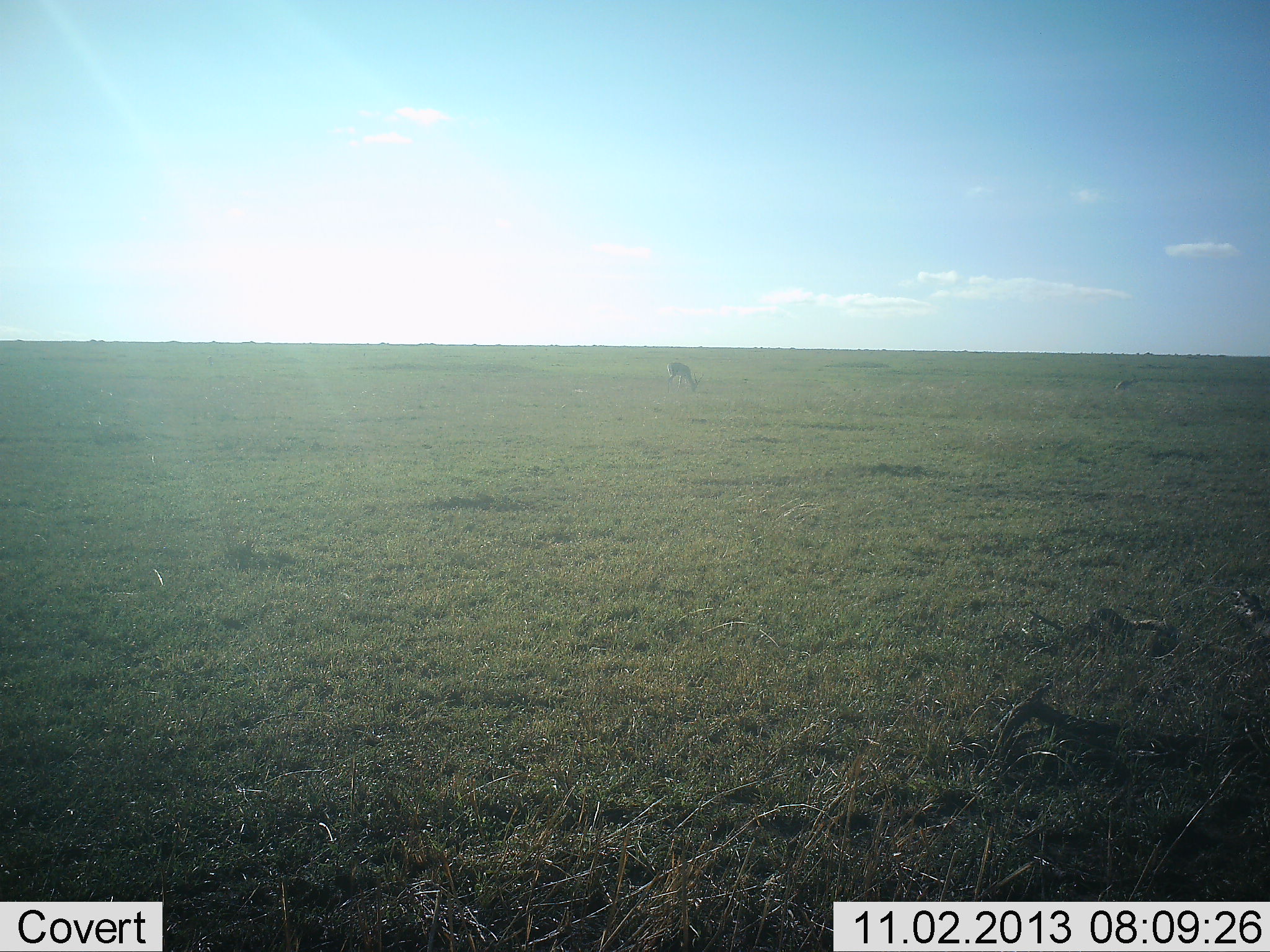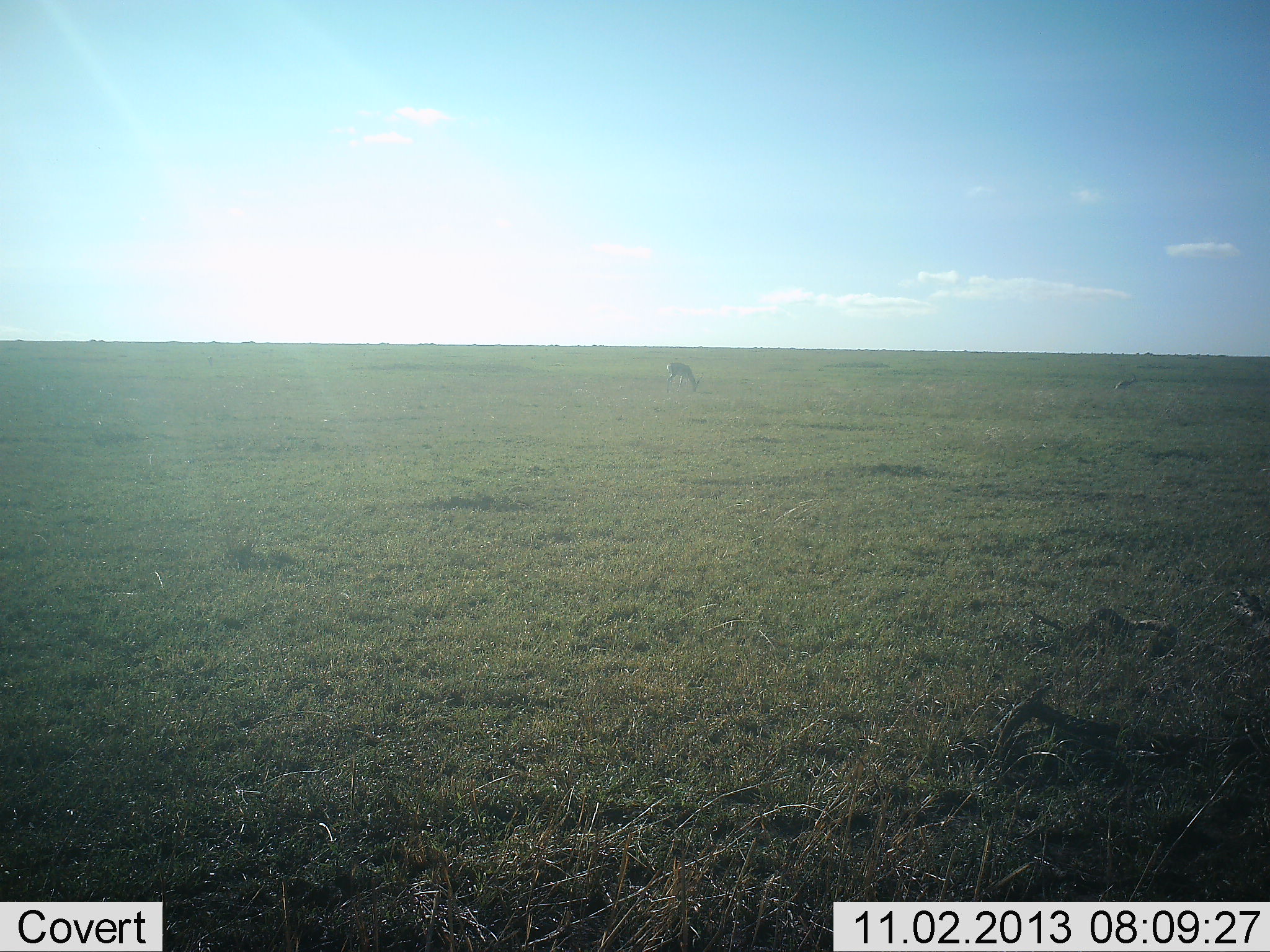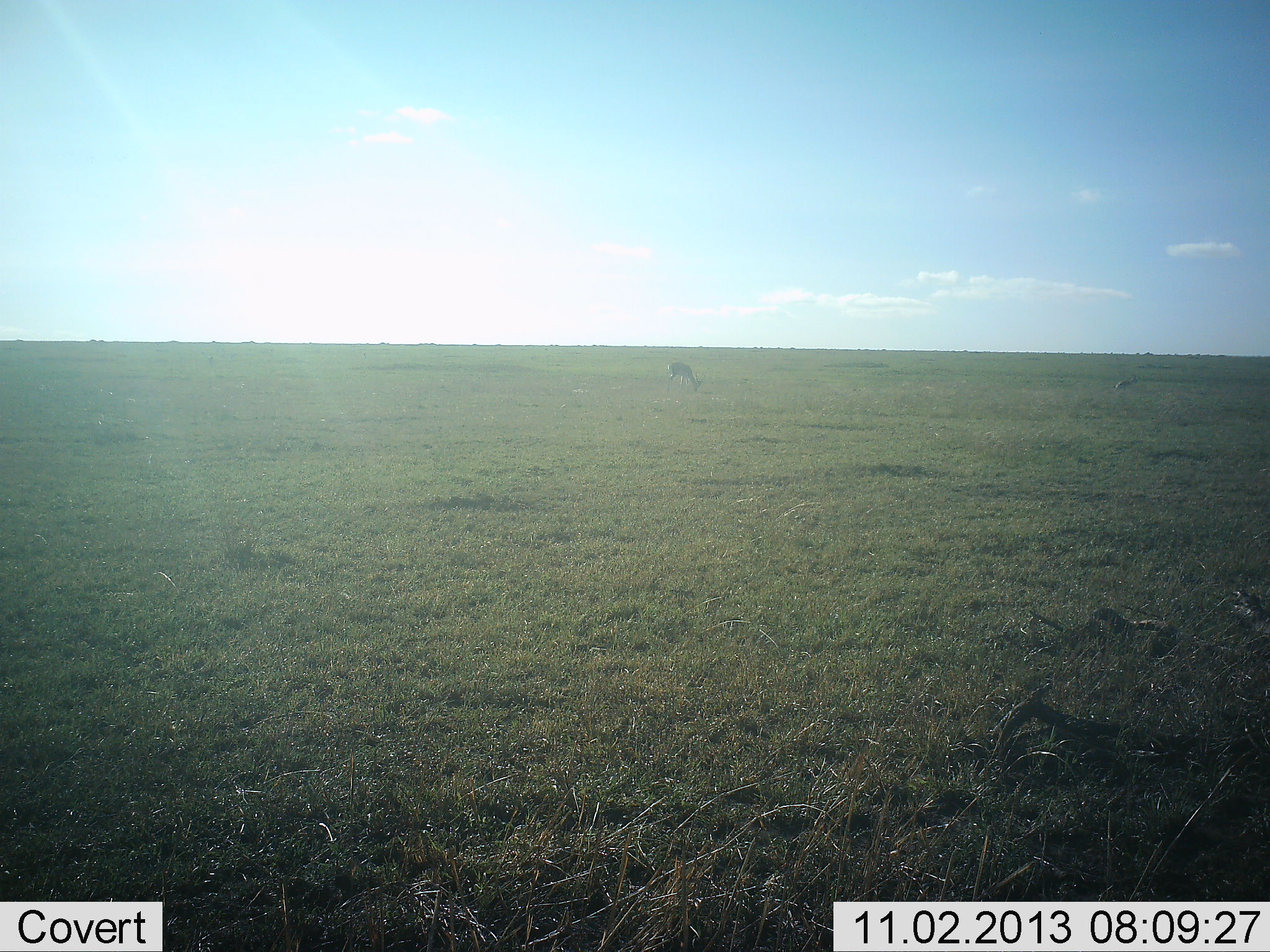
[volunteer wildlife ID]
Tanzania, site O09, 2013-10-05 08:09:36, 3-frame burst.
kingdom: Animalia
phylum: Chordata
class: Mammalia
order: Artiodactyla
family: Bovidae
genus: Eudorcas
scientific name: Eudorcas thomsonii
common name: thomson's gazelle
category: gazellethomsons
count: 1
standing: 8%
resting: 8%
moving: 0%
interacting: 0%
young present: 0%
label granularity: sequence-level